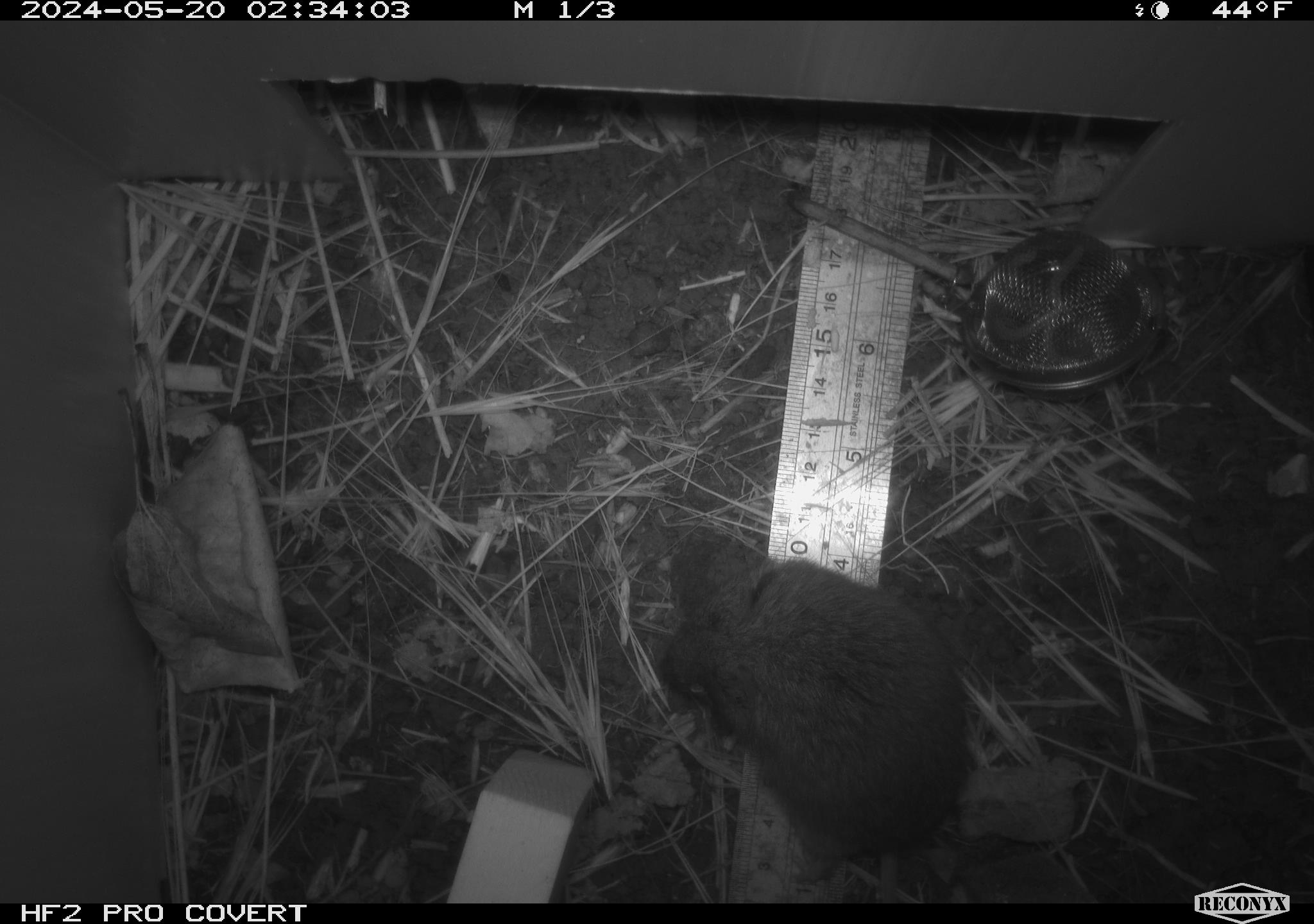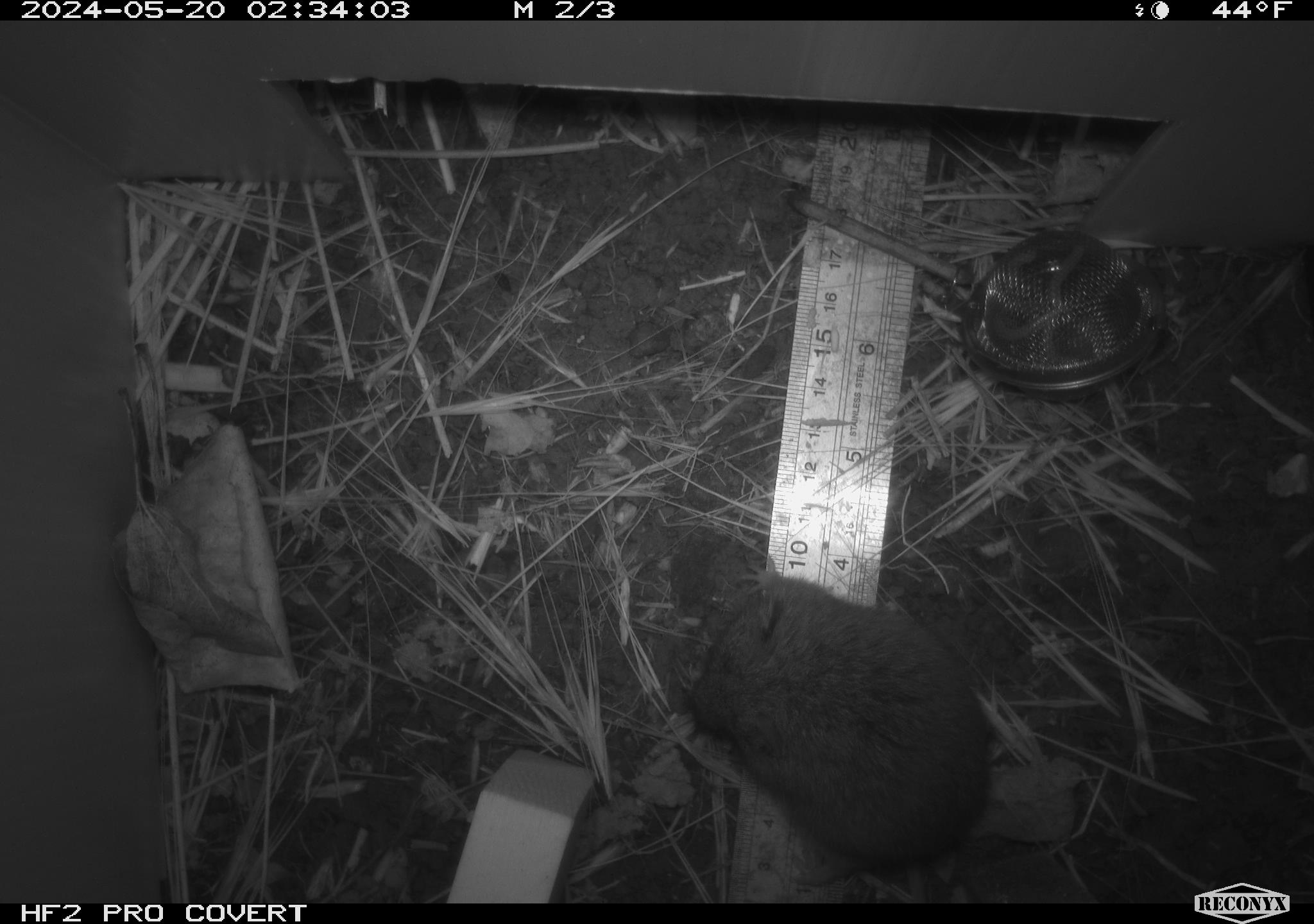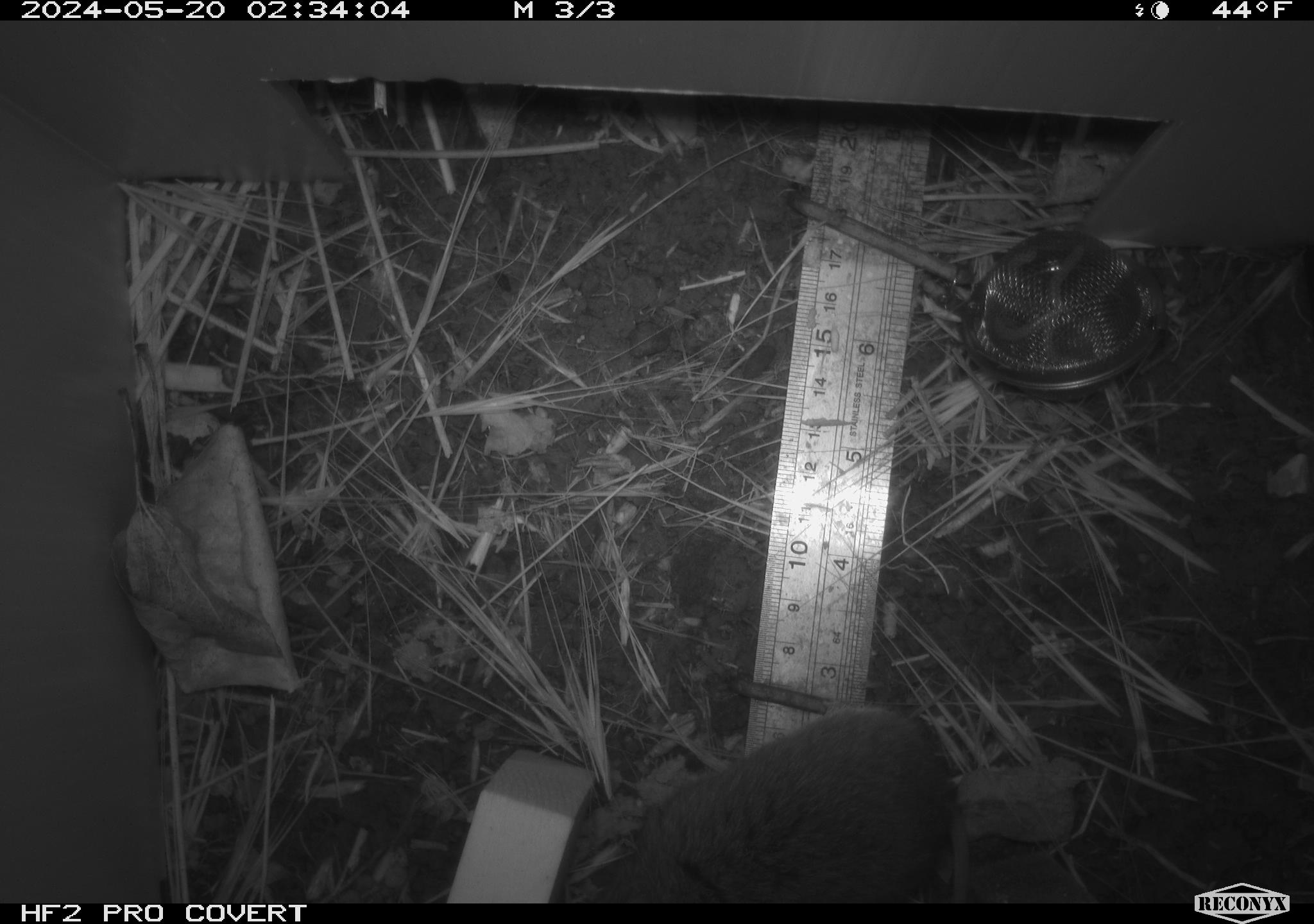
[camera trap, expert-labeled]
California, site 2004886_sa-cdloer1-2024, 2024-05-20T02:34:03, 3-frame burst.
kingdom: Animalia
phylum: Chordata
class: Mammalia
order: Rodentia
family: Cricetidae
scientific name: Arvicolinae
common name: voles, lemmings, and muskrats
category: arvicolinae subfamily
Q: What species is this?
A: Arvicolinae subfamily (voles, lemmings, and muskrats) (Arvicolinae).